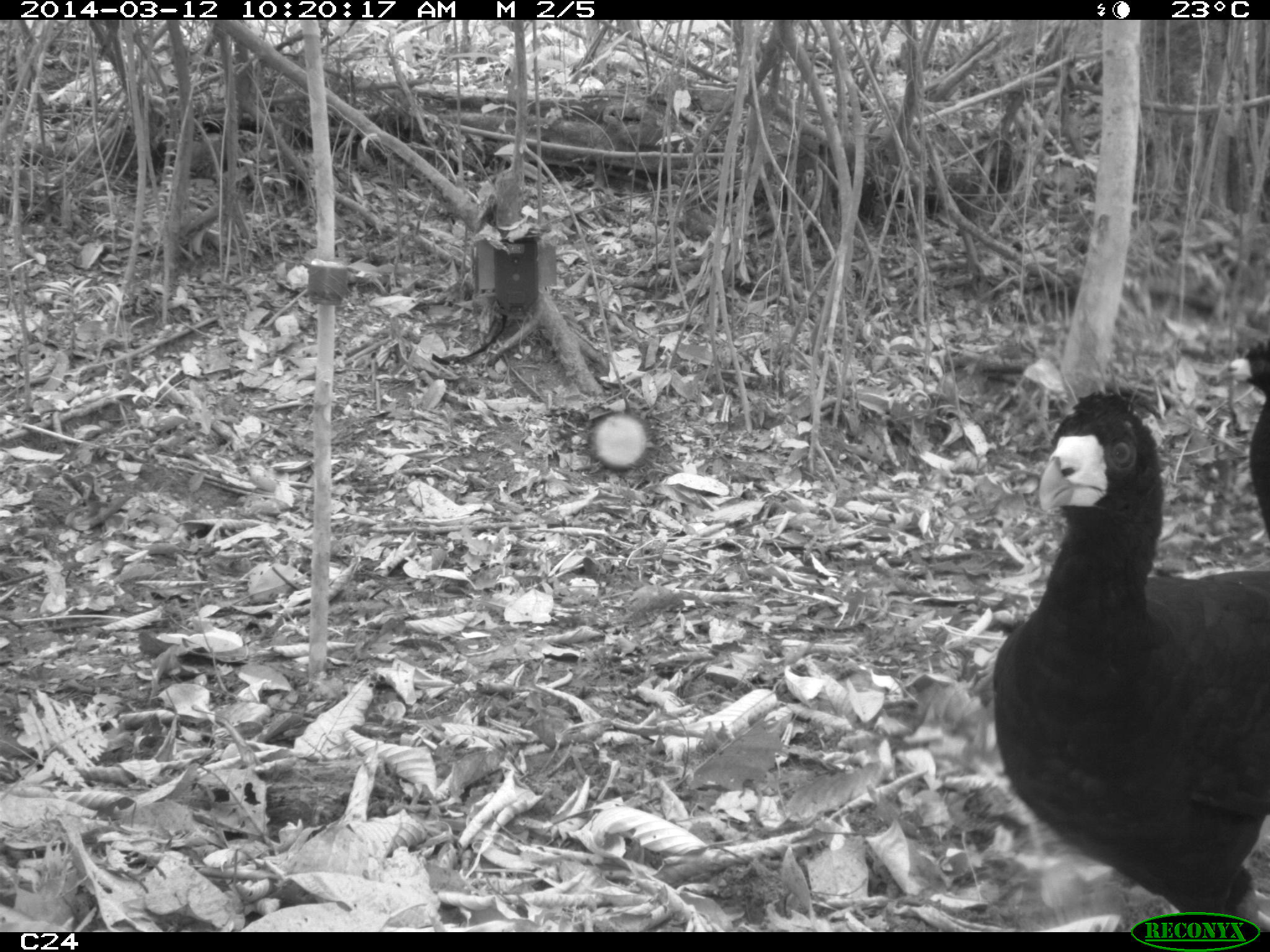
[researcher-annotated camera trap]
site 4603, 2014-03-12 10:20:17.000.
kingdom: Animalia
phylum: Chordata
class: Aves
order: Galliformes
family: Cracidae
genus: Crax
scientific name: Crax alector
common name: black curassow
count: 2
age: adult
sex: female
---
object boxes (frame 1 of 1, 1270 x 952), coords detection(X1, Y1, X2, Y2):
crax alector: detection(994, 395, 1265, 927); detection(1224, 331, 1270, 545)